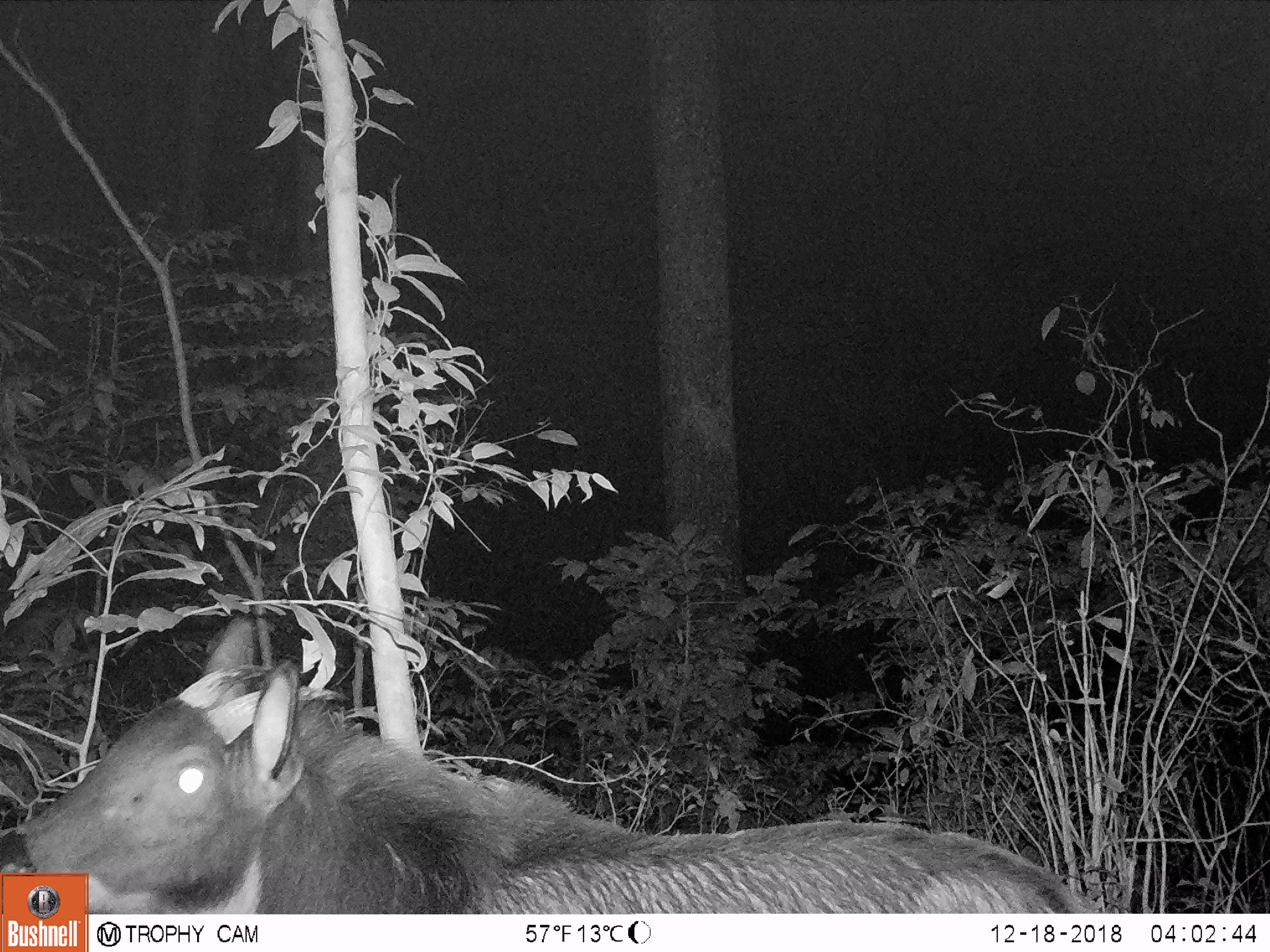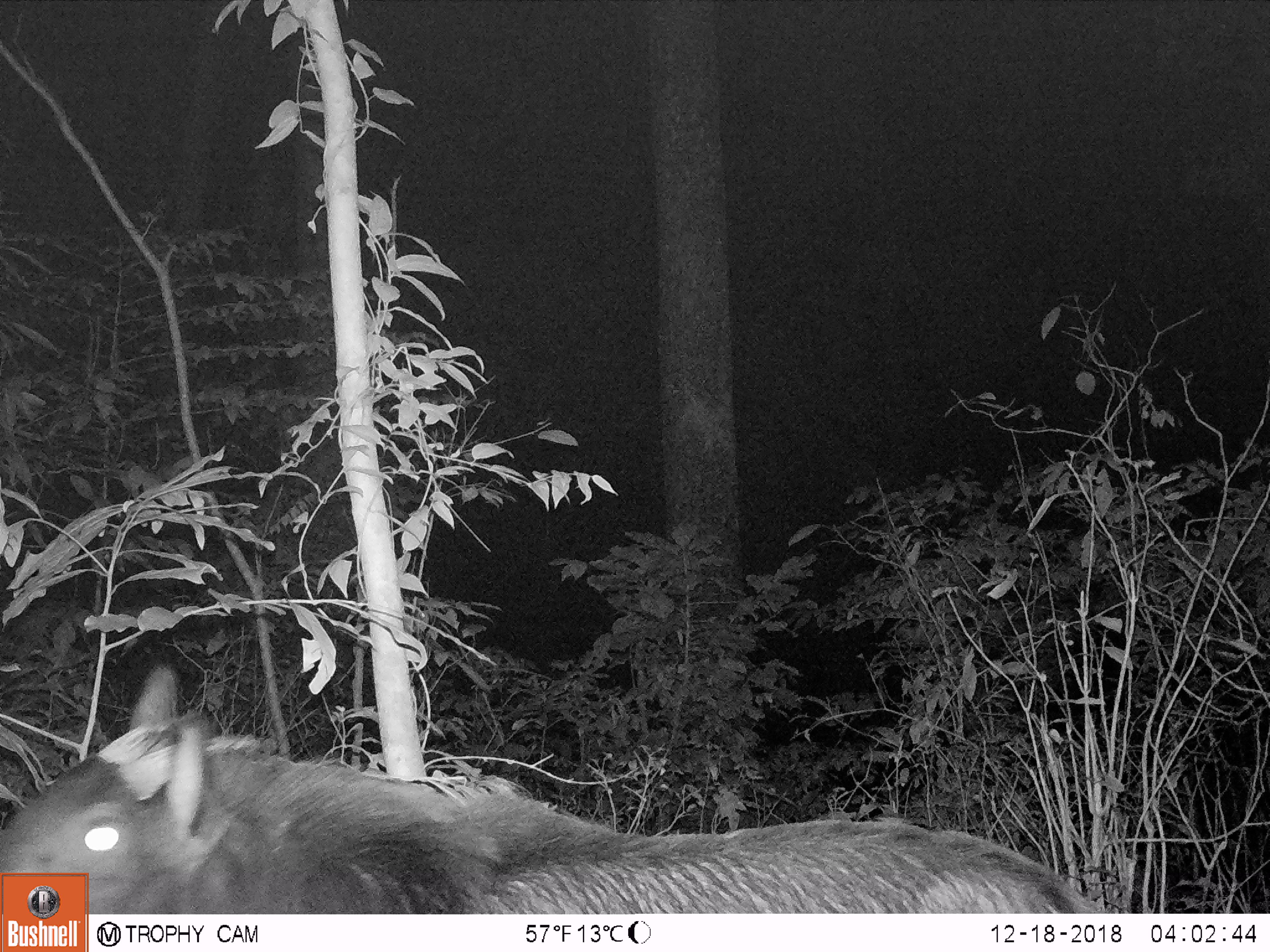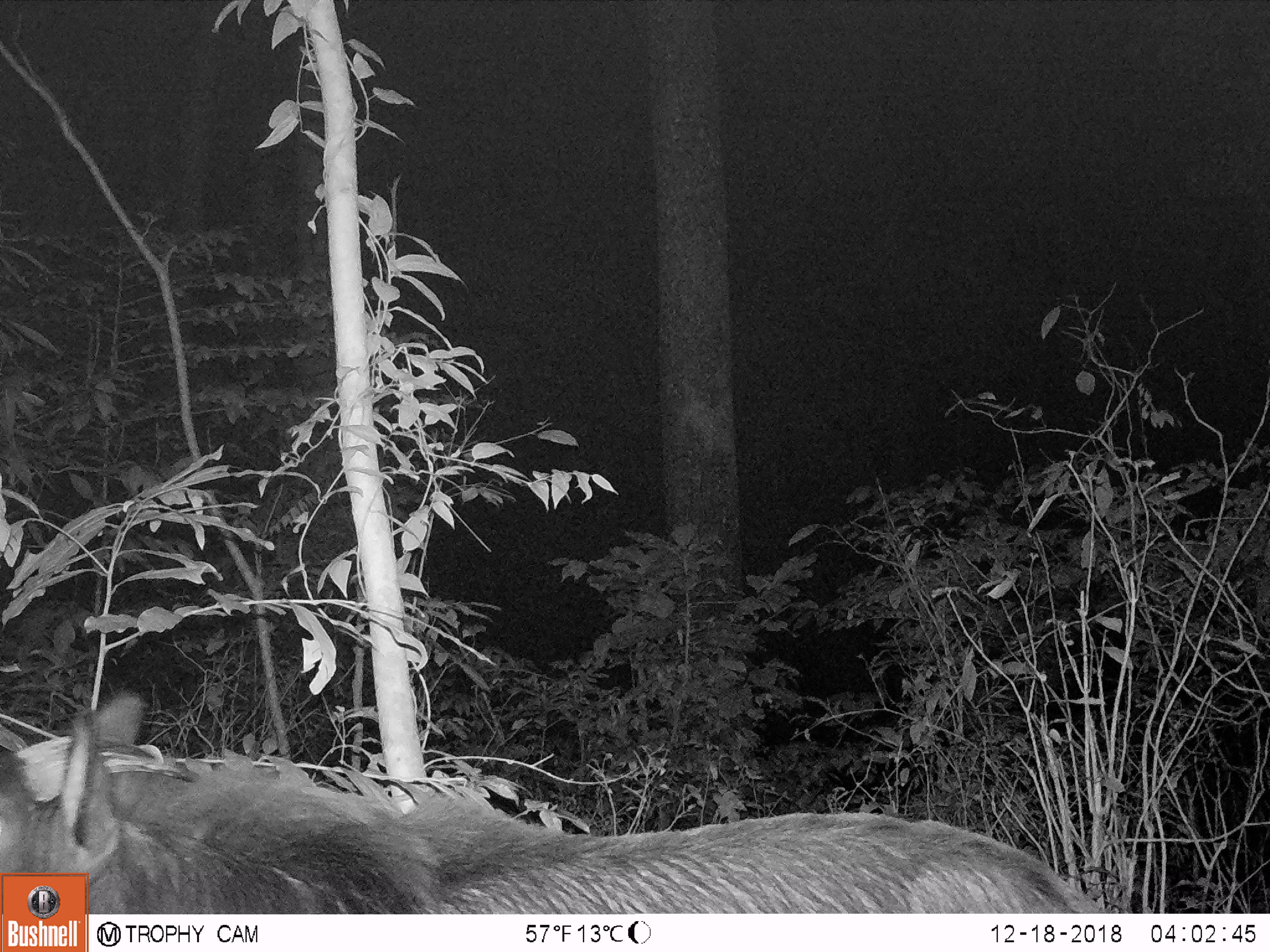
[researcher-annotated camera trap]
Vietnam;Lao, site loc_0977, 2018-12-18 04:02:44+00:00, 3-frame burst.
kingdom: Animalia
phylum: Chordata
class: Mammalia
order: Artiodactyla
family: Bovidae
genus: Capricornis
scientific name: Capricornis sumatraensis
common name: chinese serow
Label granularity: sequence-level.